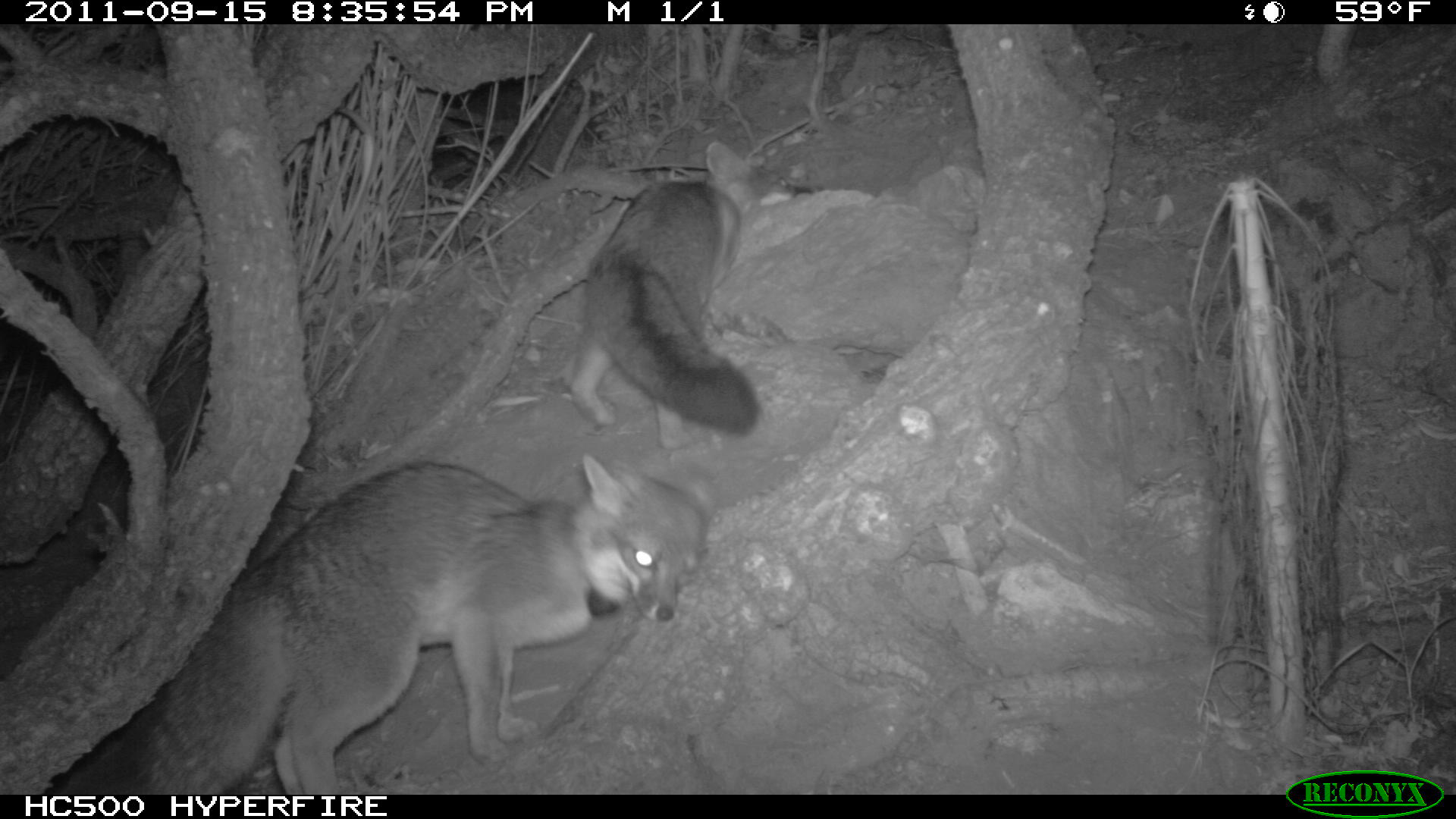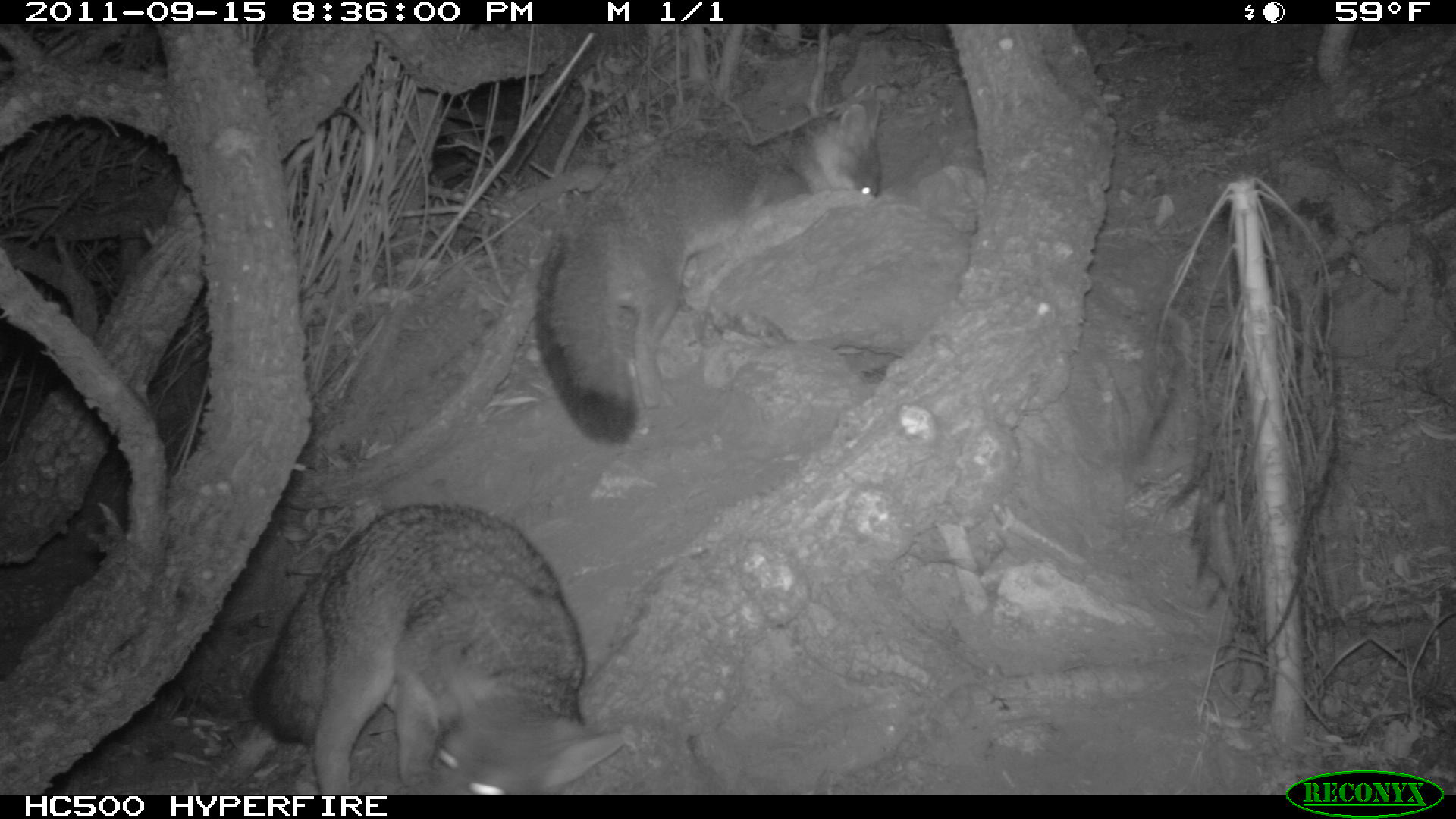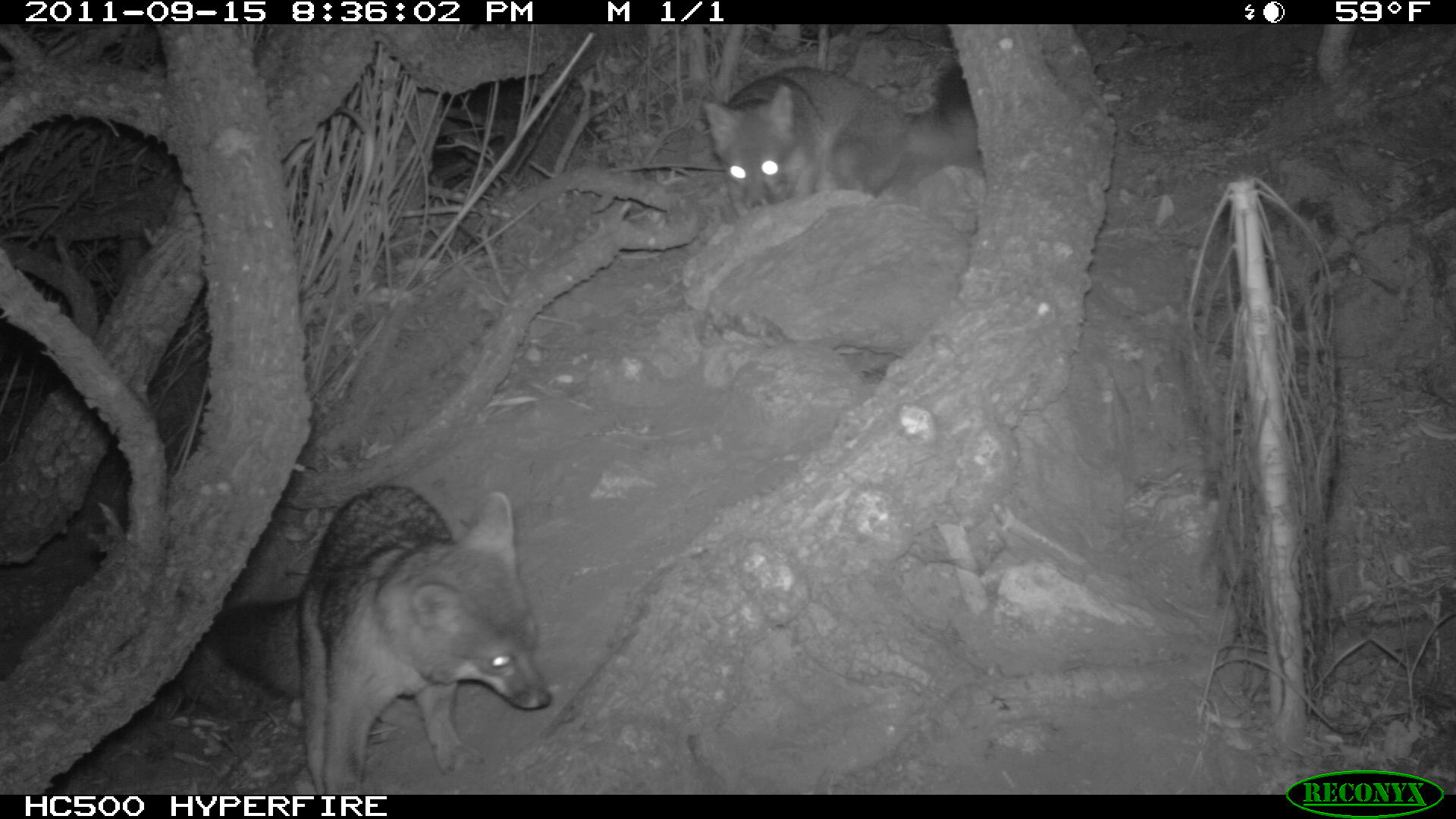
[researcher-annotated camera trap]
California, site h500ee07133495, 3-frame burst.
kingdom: Animalia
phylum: Chordata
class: Mammalia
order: Carnivora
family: Canidae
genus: Urocyon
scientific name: Urocyon littoralis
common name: island fox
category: fox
Fox (island fox) (Urocyon littoralis).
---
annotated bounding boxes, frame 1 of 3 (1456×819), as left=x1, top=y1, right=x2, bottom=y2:
fox: left=45, top=450, right=717, bottom=795; left=566, top=138, right=822, bottom=448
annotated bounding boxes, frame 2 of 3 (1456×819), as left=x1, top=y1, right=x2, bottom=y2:
fox: left=535, top=100, right=881, bottom=442; left=252, top=504, right=624, bottom=794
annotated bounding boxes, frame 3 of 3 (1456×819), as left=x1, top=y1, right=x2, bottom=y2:
fox: left=213, top=485, right=551, bottom=794; left=703, top=62, right=977, bottom=217